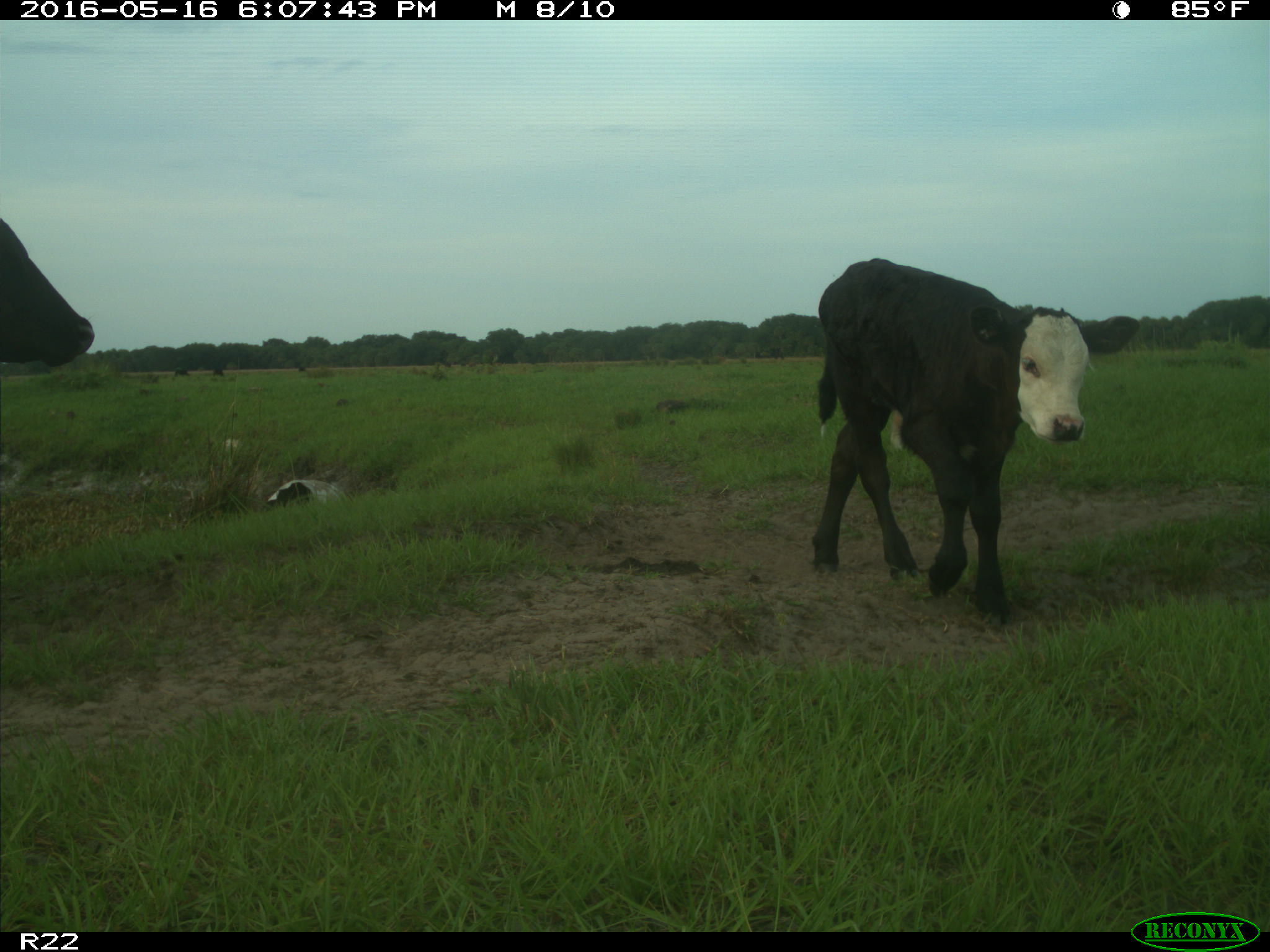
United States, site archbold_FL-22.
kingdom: Animalia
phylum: Chordata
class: Mammalia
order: Artiodactyla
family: Bovidae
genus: Bos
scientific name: Bos taurus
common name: domestic cow